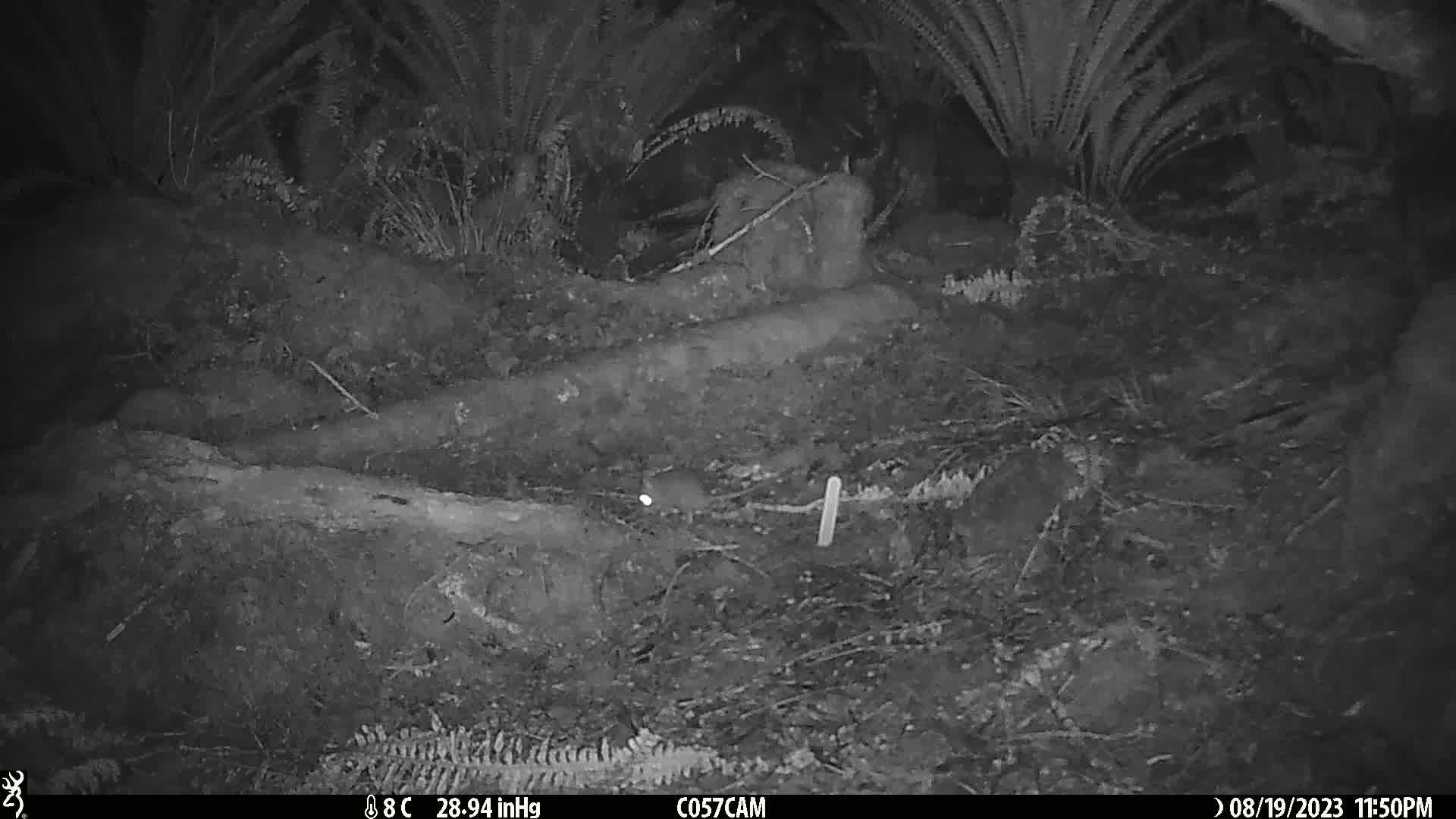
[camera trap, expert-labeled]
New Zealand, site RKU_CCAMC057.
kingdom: Animalia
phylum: Chordata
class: Mammalia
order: Rodentia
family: Muridae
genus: Rattus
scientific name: Rattus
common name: rat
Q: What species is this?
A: Rat (Rattus).